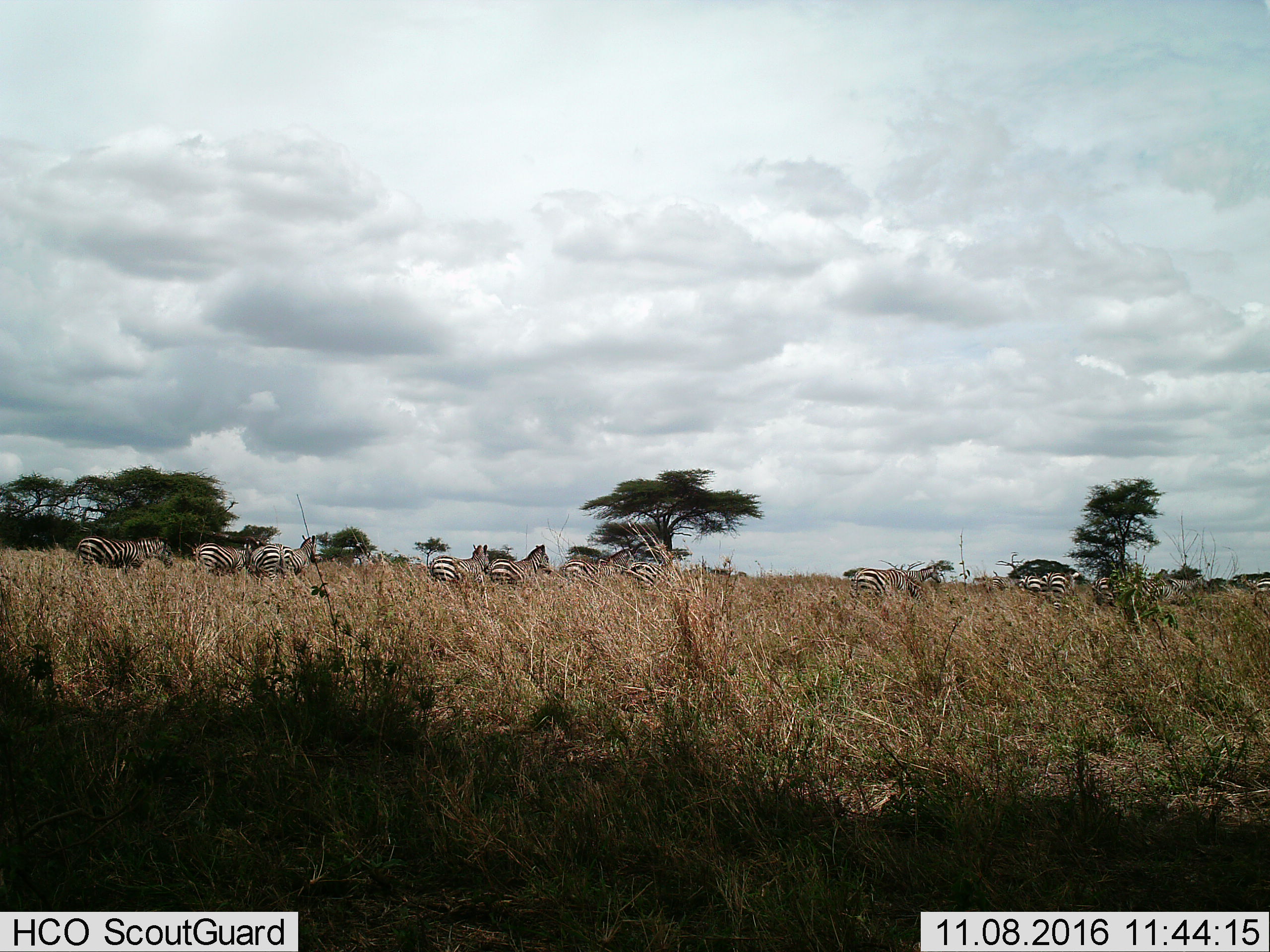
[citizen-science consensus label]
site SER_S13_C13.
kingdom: Animalia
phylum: Chordata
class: Mammalia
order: Perissodactyla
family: Equidae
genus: Equus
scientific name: Equus quagga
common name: plains zebra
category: zebraplains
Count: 11-50.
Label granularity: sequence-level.